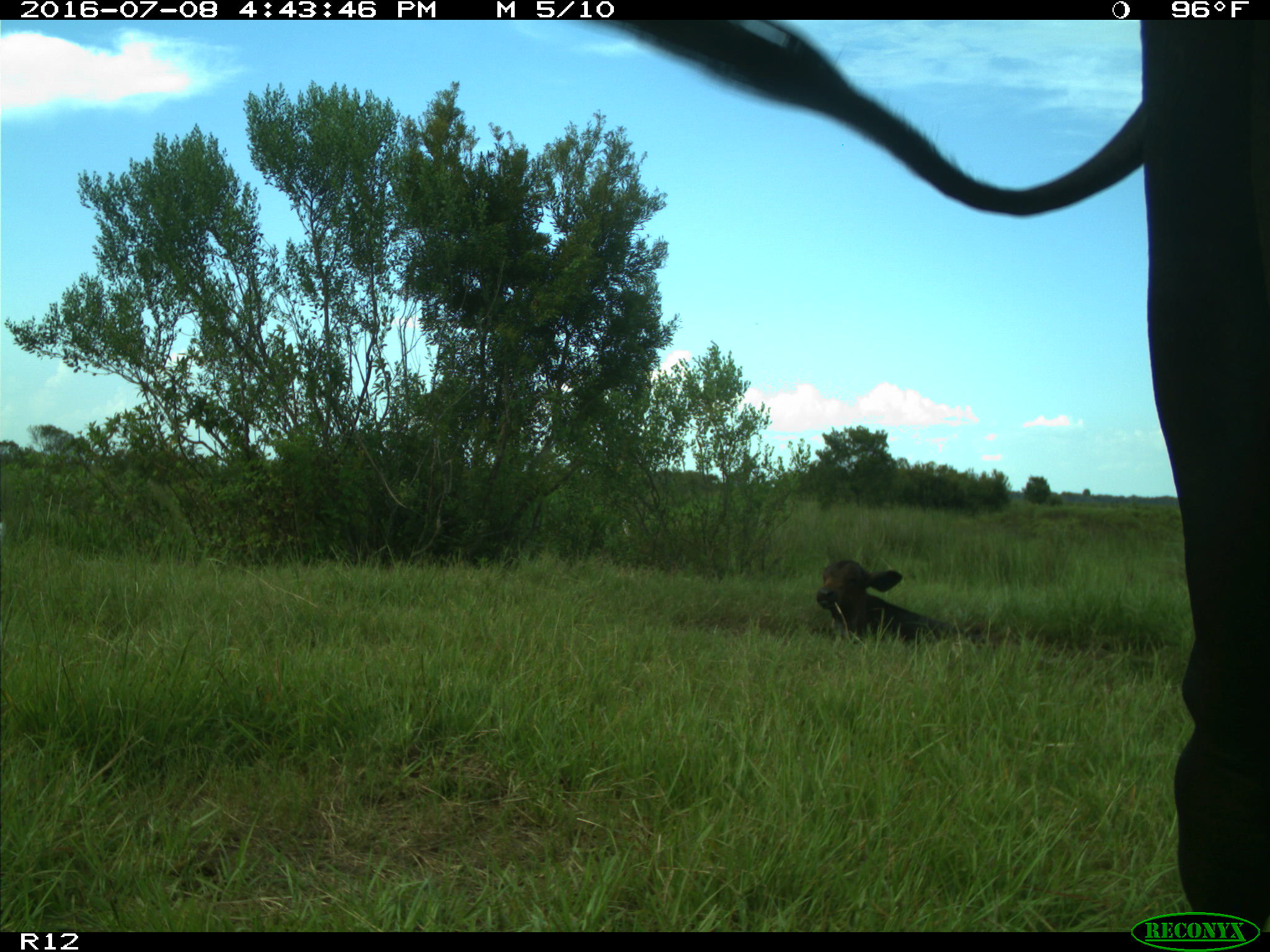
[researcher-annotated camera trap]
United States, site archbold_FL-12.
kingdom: Animalia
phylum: Chordata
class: Mammalia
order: Artiodactyla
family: Bovidae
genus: Bos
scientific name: Bos taurus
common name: domestic cow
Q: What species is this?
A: Bos taurus (domestic cow).